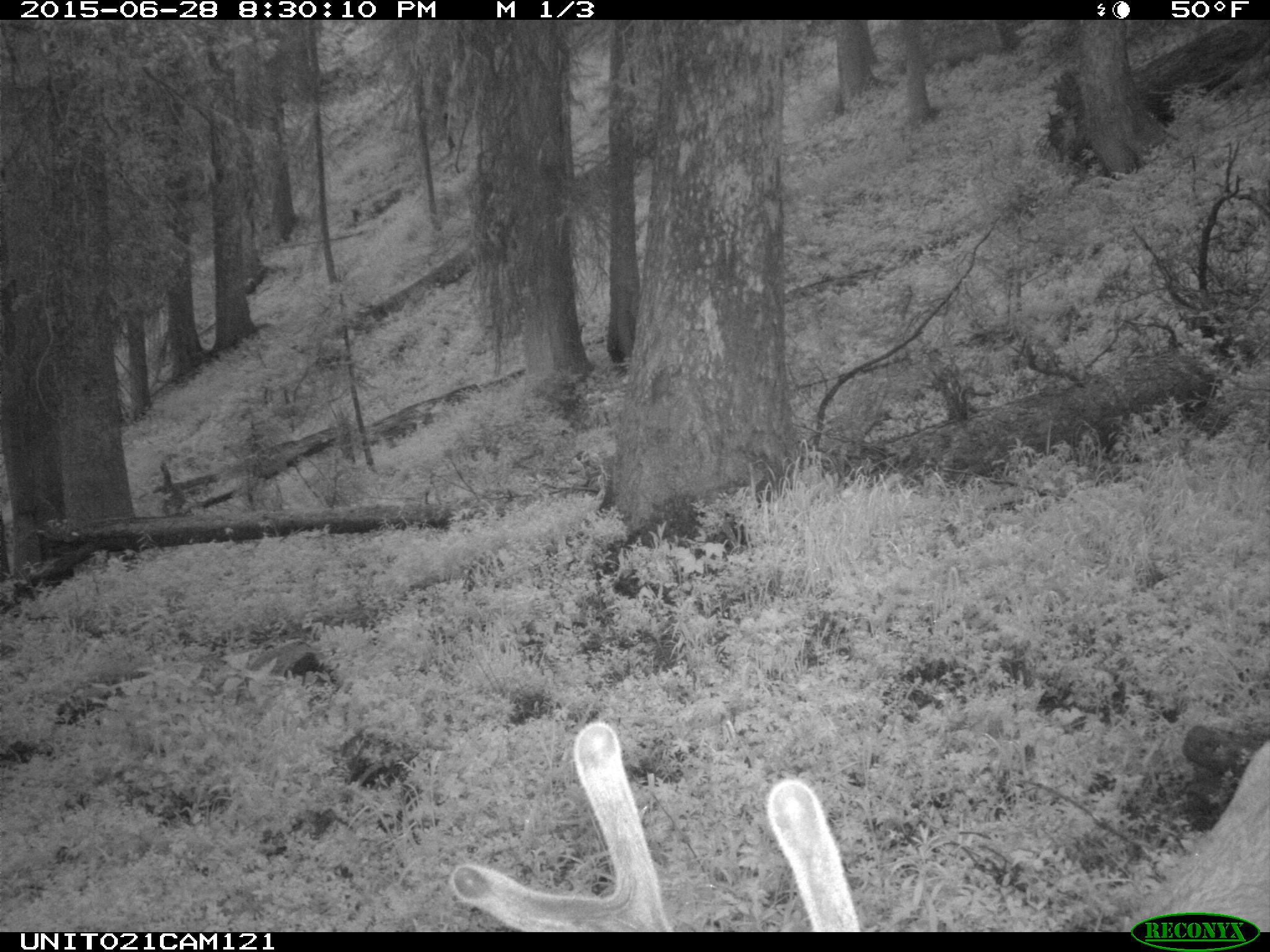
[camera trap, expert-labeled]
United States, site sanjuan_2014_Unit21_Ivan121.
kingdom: Animalia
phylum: Chordata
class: Mammalia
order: Artiodactyla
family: Cervidae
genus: Odocoileus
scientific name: Odocoileus hemionus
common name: mule deer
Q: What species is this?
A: Odocoileus hemionus (mule deer).